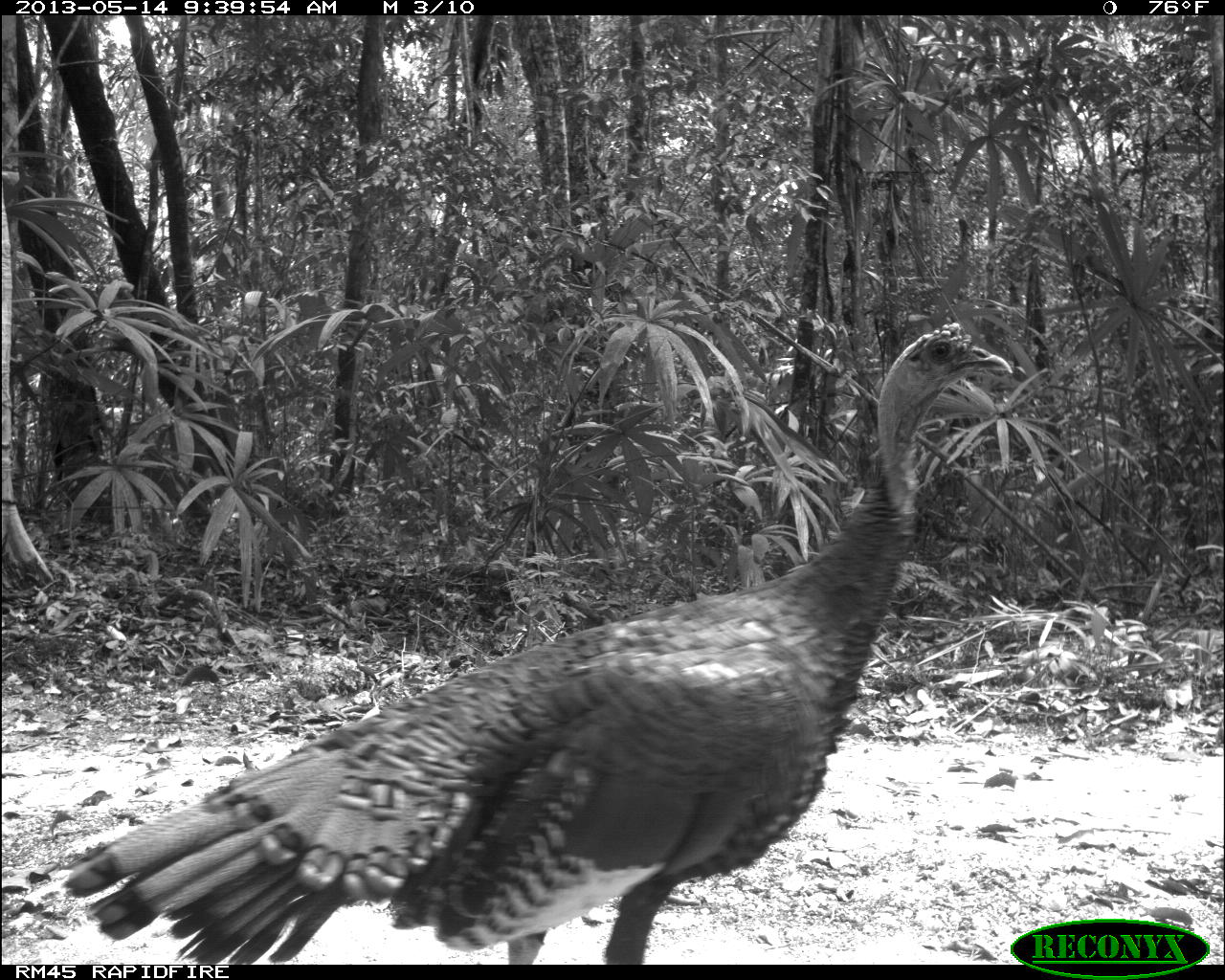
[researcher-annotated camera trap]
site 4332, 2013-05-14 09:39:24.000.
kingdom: Animalia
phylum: Chordata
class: Aves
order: Galliformes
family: Phasianidae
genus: Meleagris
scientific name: Meleagris ocellata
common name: ocellated turkey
Meleagris ocellata (ocellated turkey), count 1, sex male.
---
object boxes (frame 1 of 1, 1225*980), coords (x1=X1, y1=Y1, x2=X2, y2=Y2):
meleagris ocellata: (x1=62, y1=322, x2=1016, y2=961)